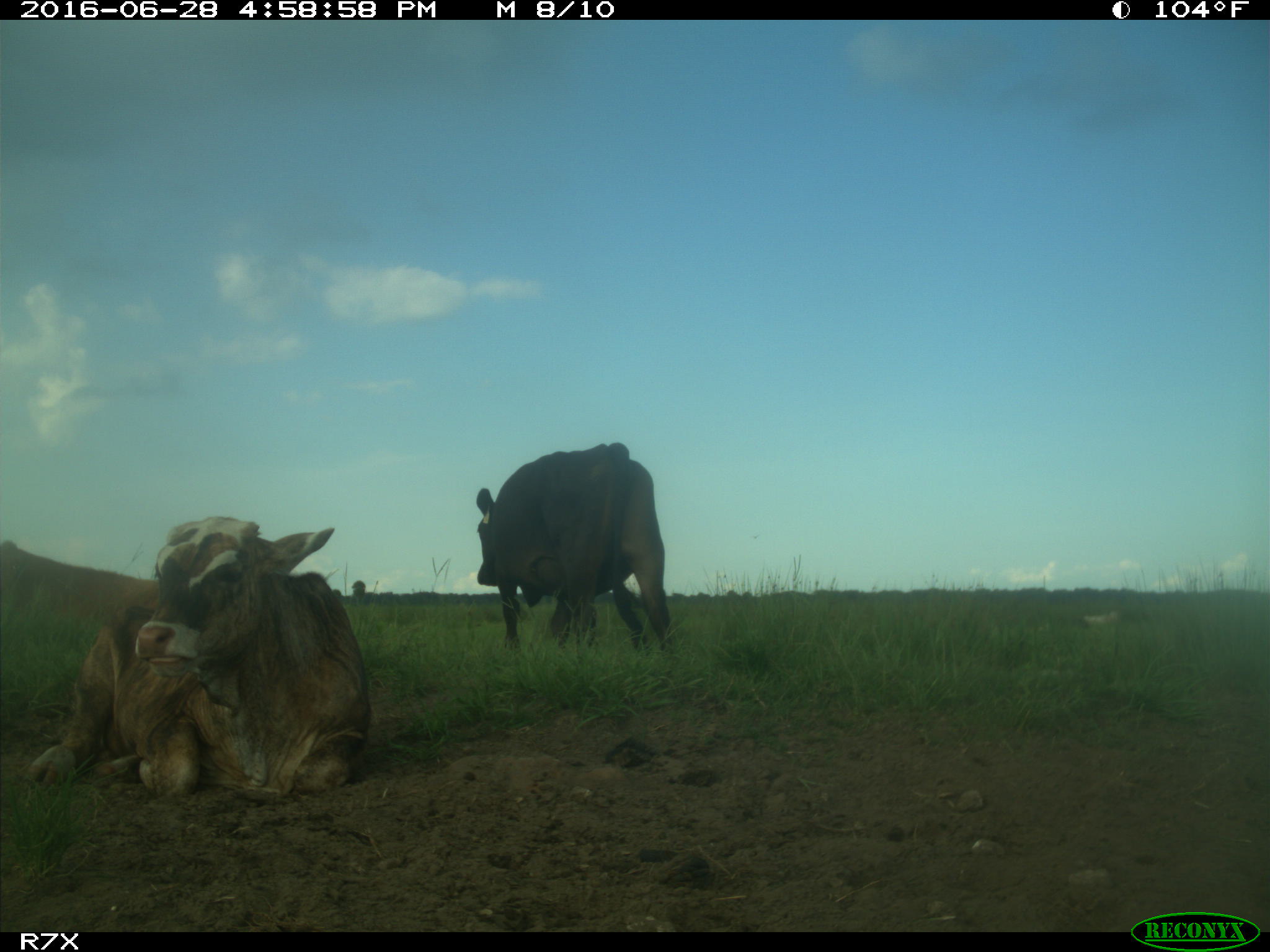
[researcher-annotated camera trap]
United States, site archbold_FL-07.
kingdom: Animalia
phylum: Chordata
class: Mammalia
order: Artiodactyla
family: Bovidae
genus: Bos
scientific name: Bos taurus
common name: domestic cow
Bos taurus (domestic cow).